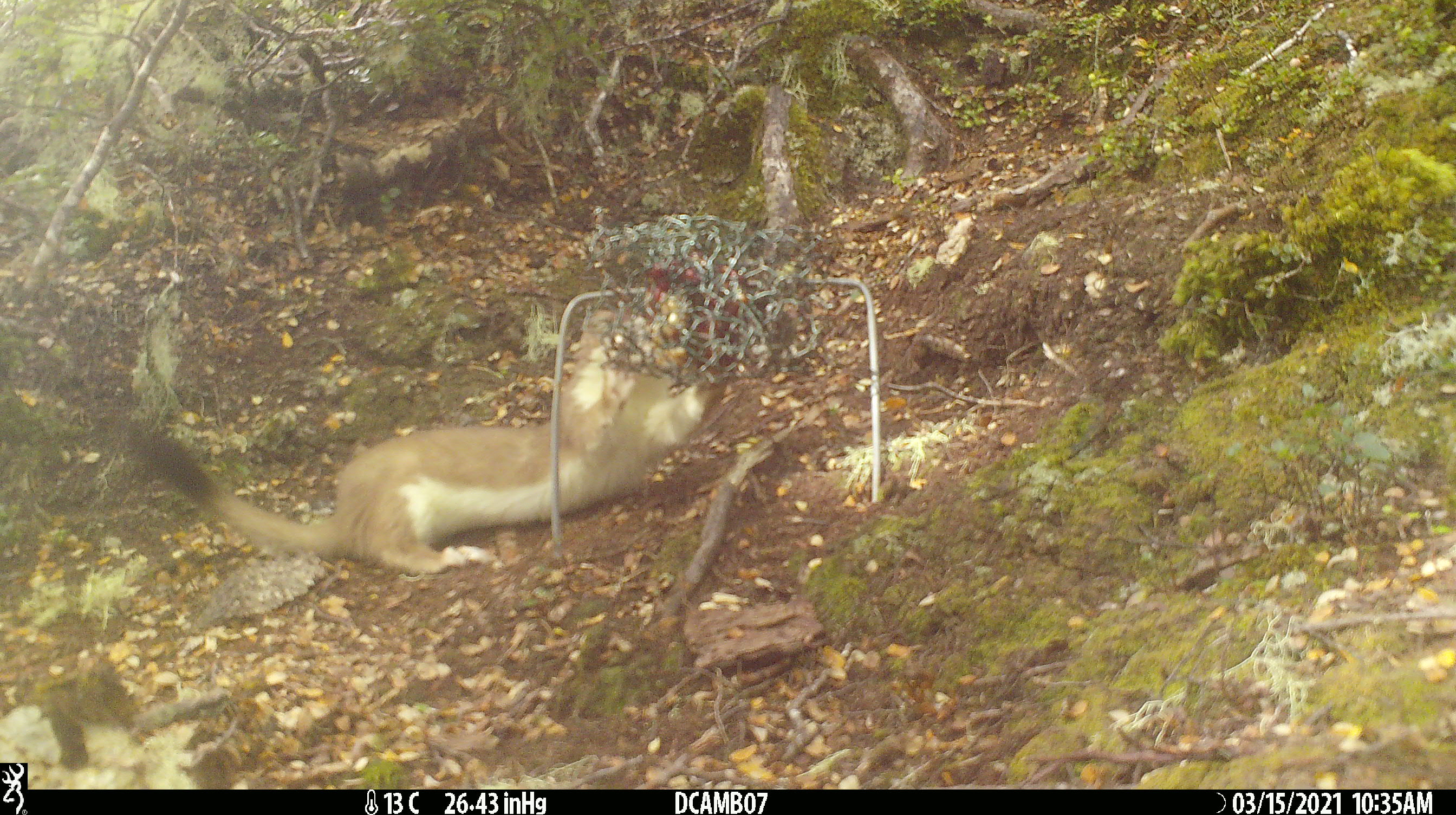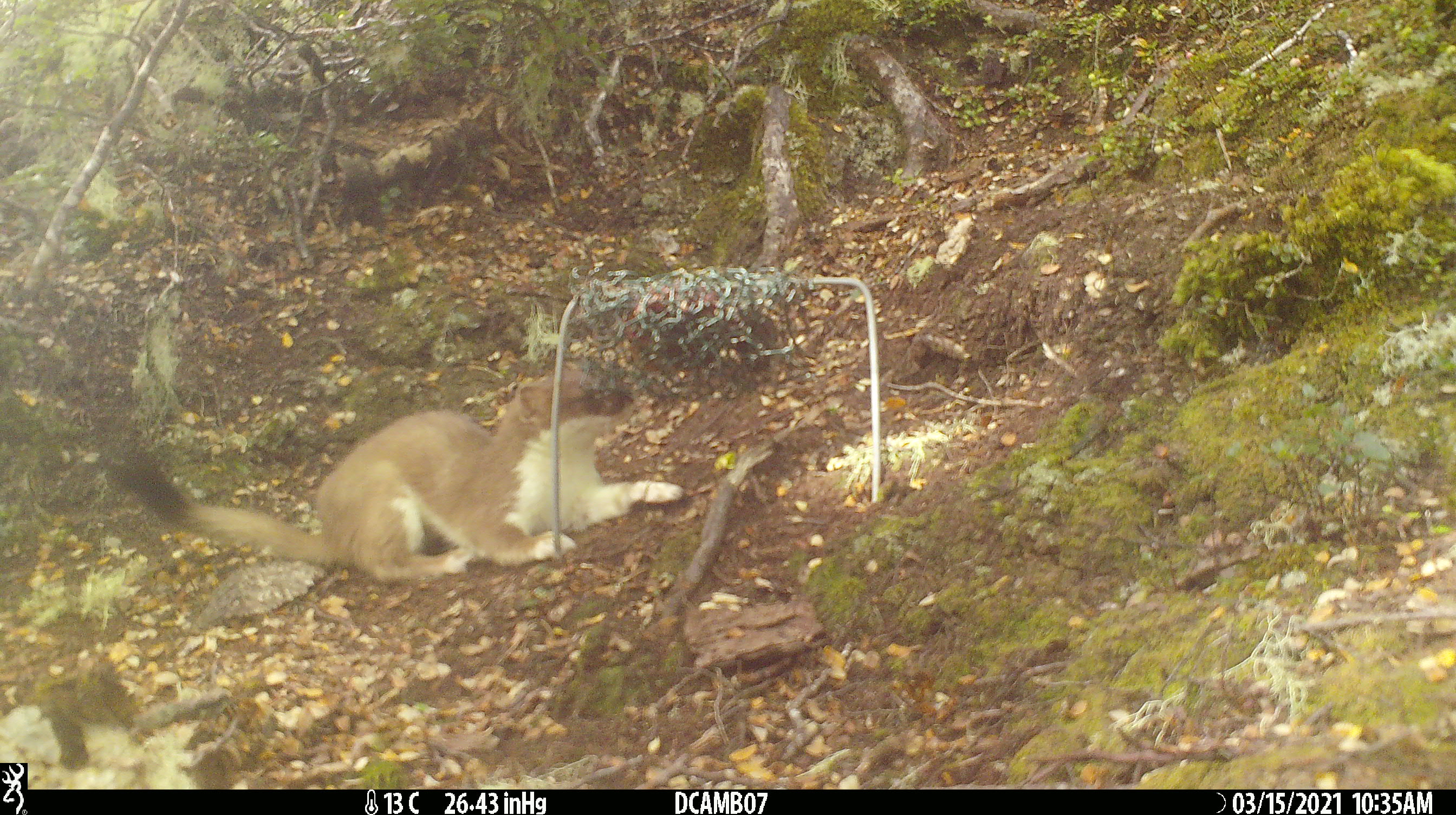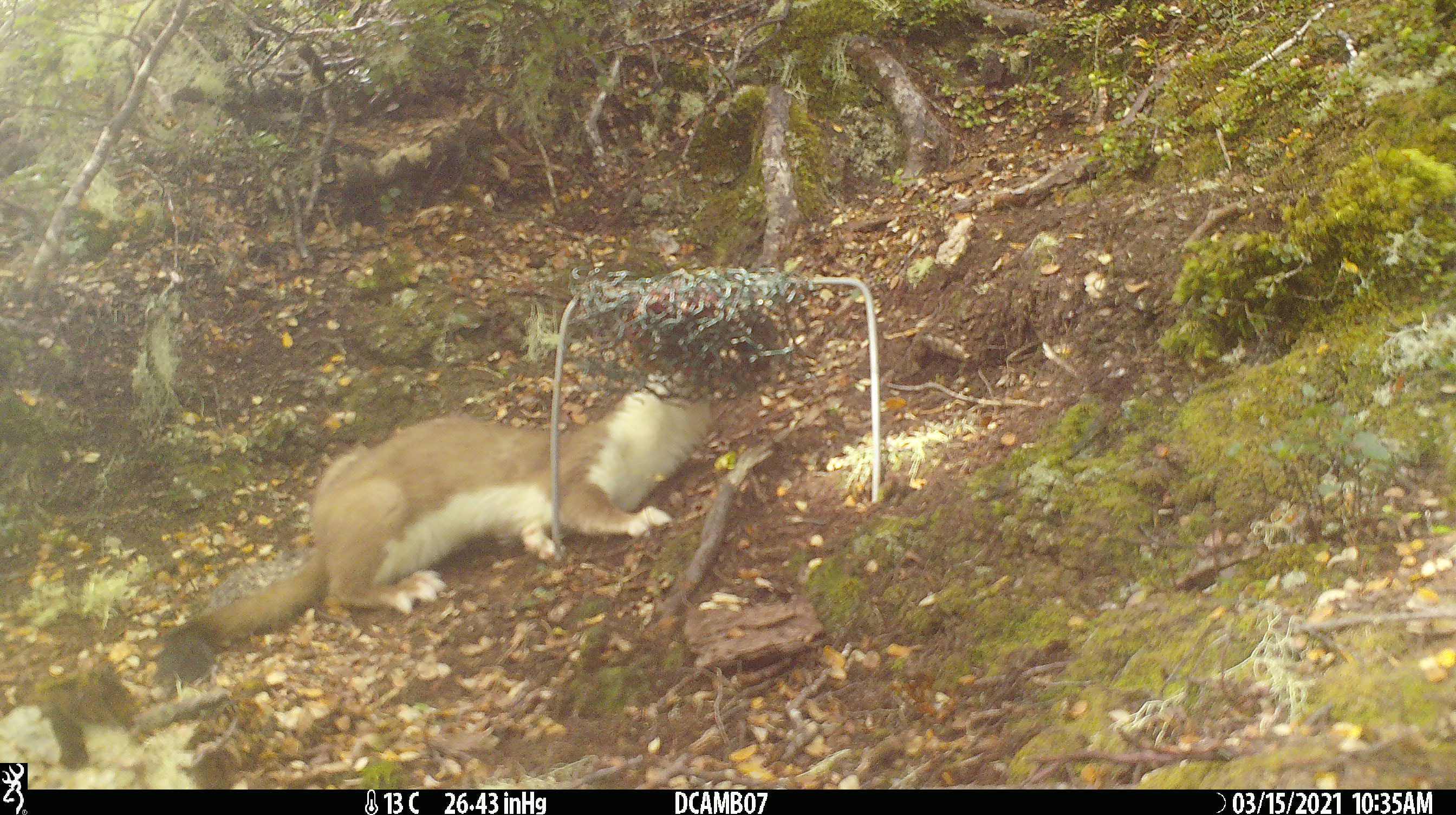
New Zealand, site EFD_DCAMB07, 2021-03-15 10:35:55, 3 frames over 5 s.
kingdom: Animalia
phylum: Chordata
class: Mammalia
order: Carnivora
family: Mustelidae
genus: Mustela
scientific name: Mustela erminea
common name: stoat